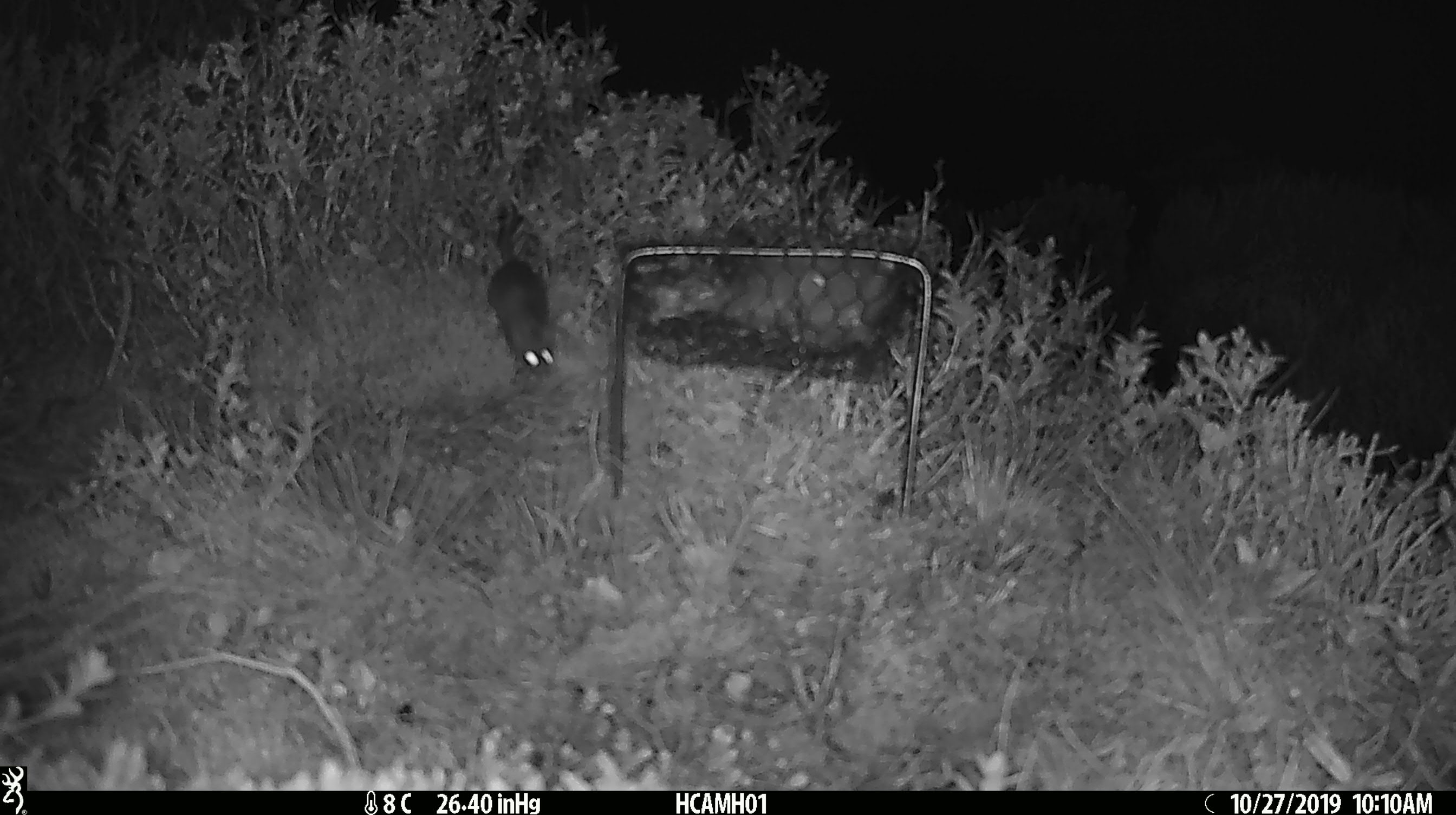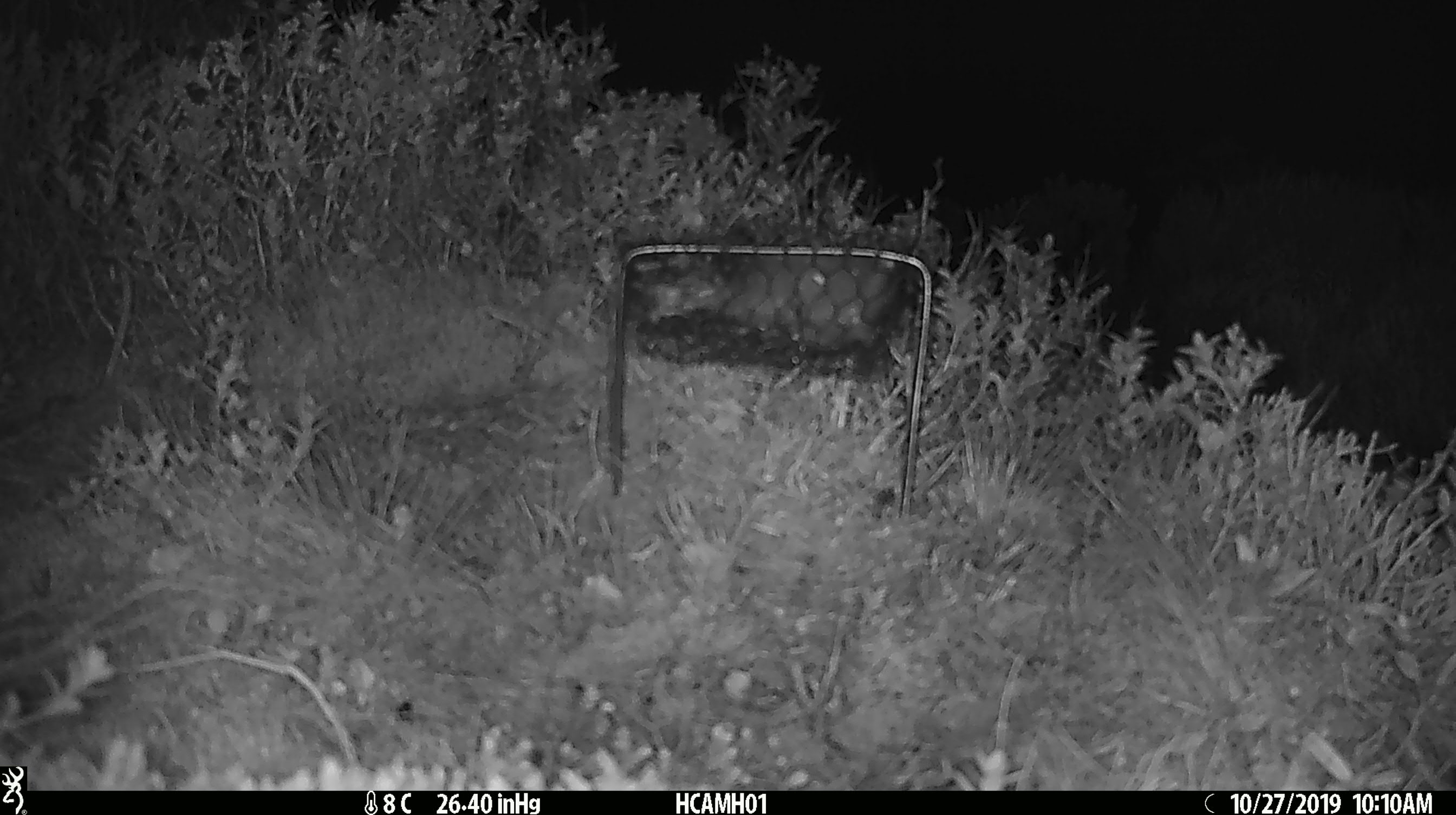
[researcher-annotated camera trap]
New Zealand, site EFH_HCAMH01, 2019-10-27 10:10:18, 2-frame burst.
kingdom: Animalia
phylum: Chordata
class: Mammalia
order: Rodentia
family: Muridae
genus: Mus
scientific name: Mus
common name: mouse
Mouse (Mus).